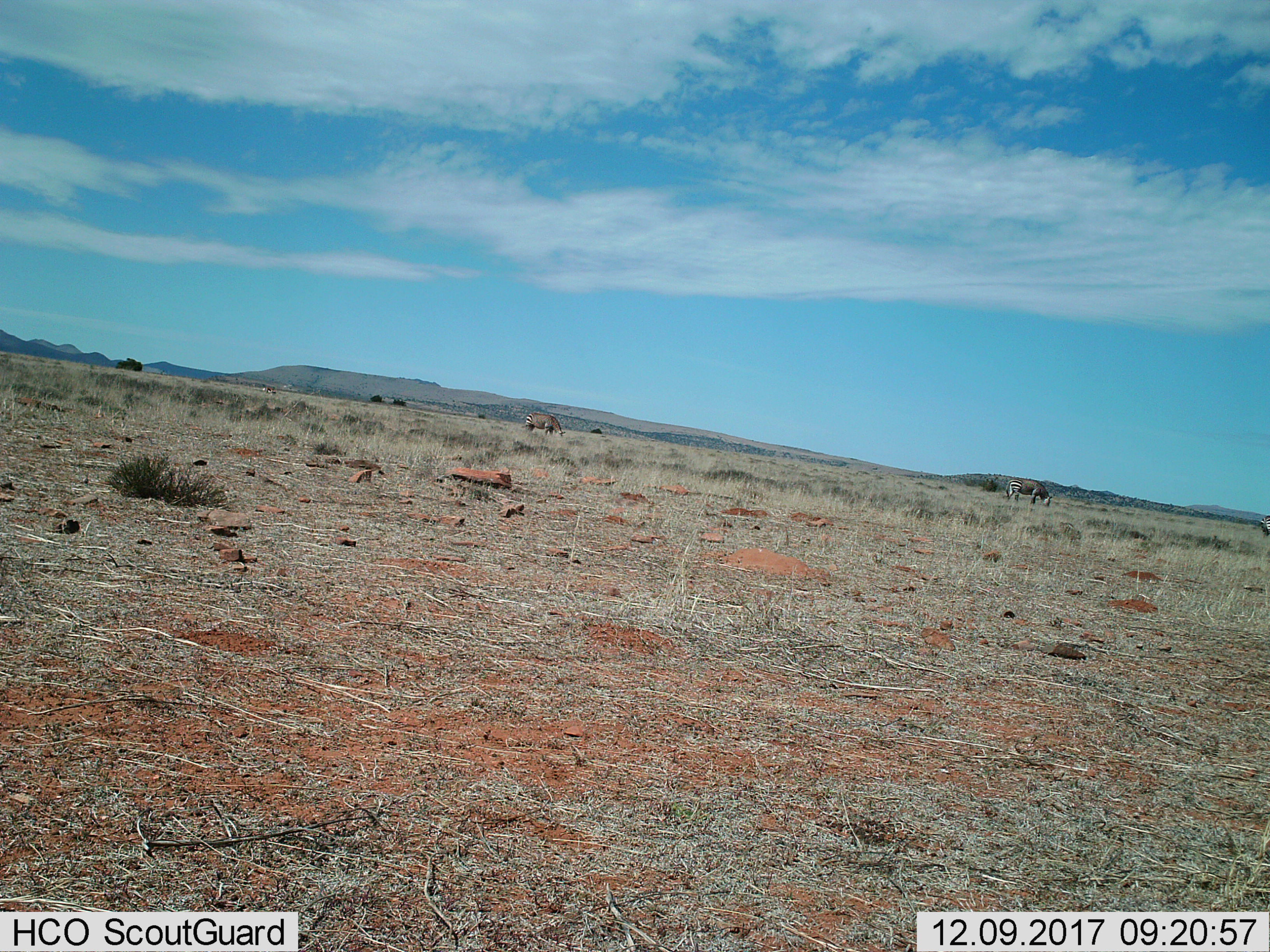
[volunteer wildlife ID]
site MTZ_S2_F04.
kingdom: Animalia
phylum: Chordata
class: Mammalia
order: Perissodactyla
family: Equidae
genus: Equus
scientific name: Equus zebra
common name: mountain zebra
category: zebramountain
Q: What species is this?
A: Zebramountain (mountain zebra) (Equus zebra).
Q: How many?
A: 3.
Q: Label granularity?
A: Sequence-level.